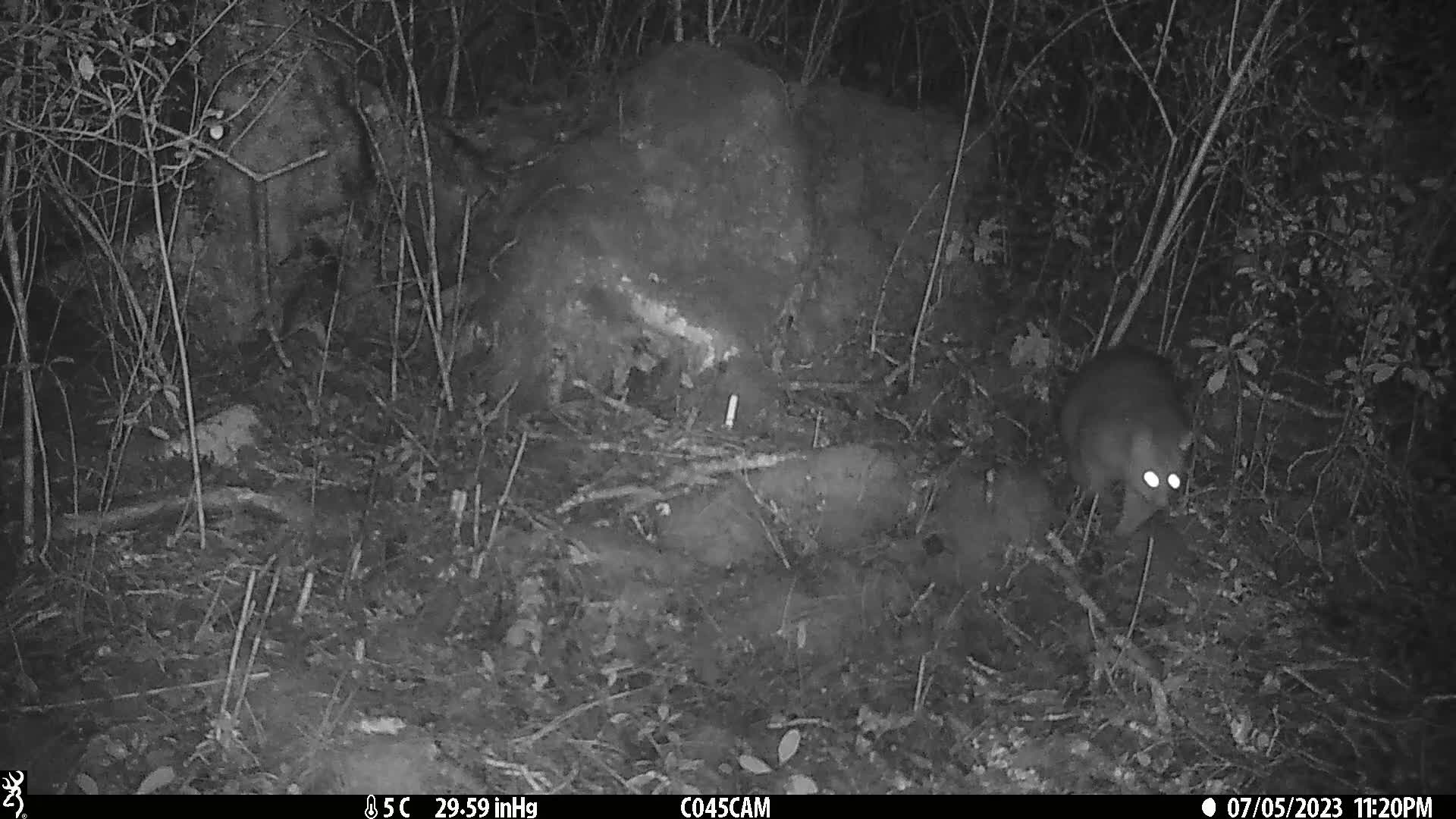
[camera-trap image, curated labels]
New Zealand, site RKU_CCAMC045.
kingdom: Animalia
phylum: Chordata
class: Mammalia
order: Diprotodontia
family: Phalangeridae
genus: Trichosurus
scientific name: Trichosurus vulpecula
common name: common brushtail possum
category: possum